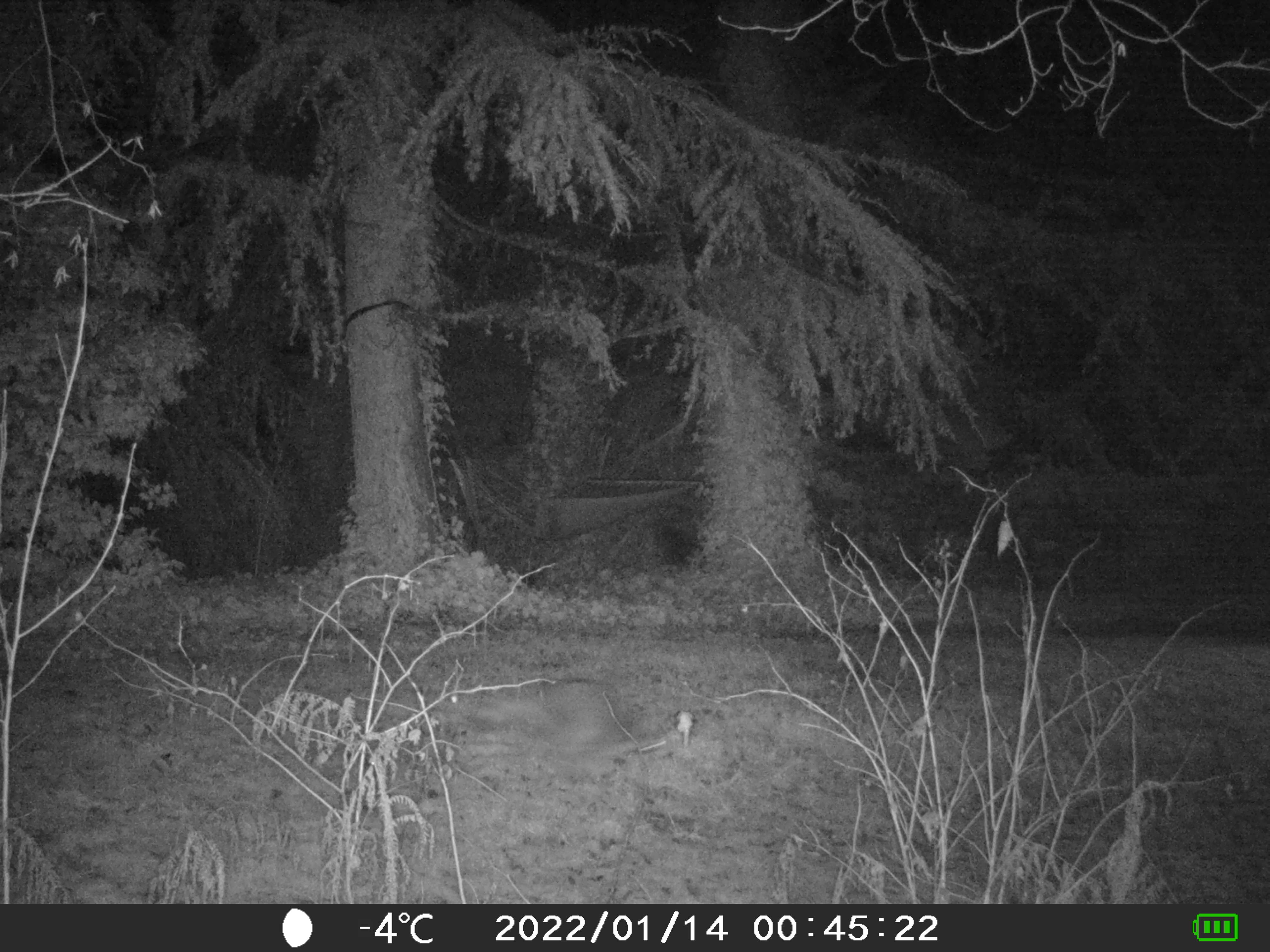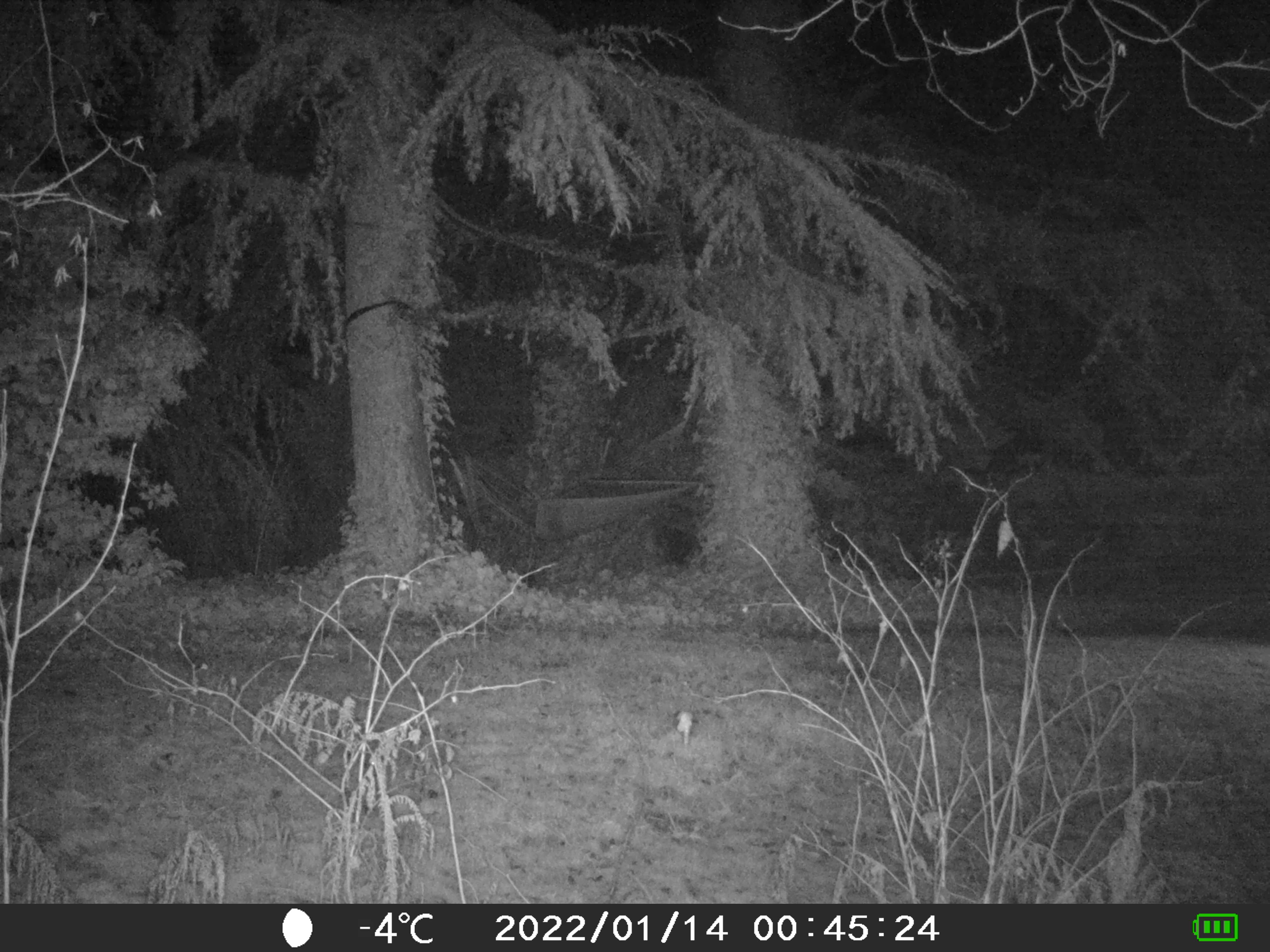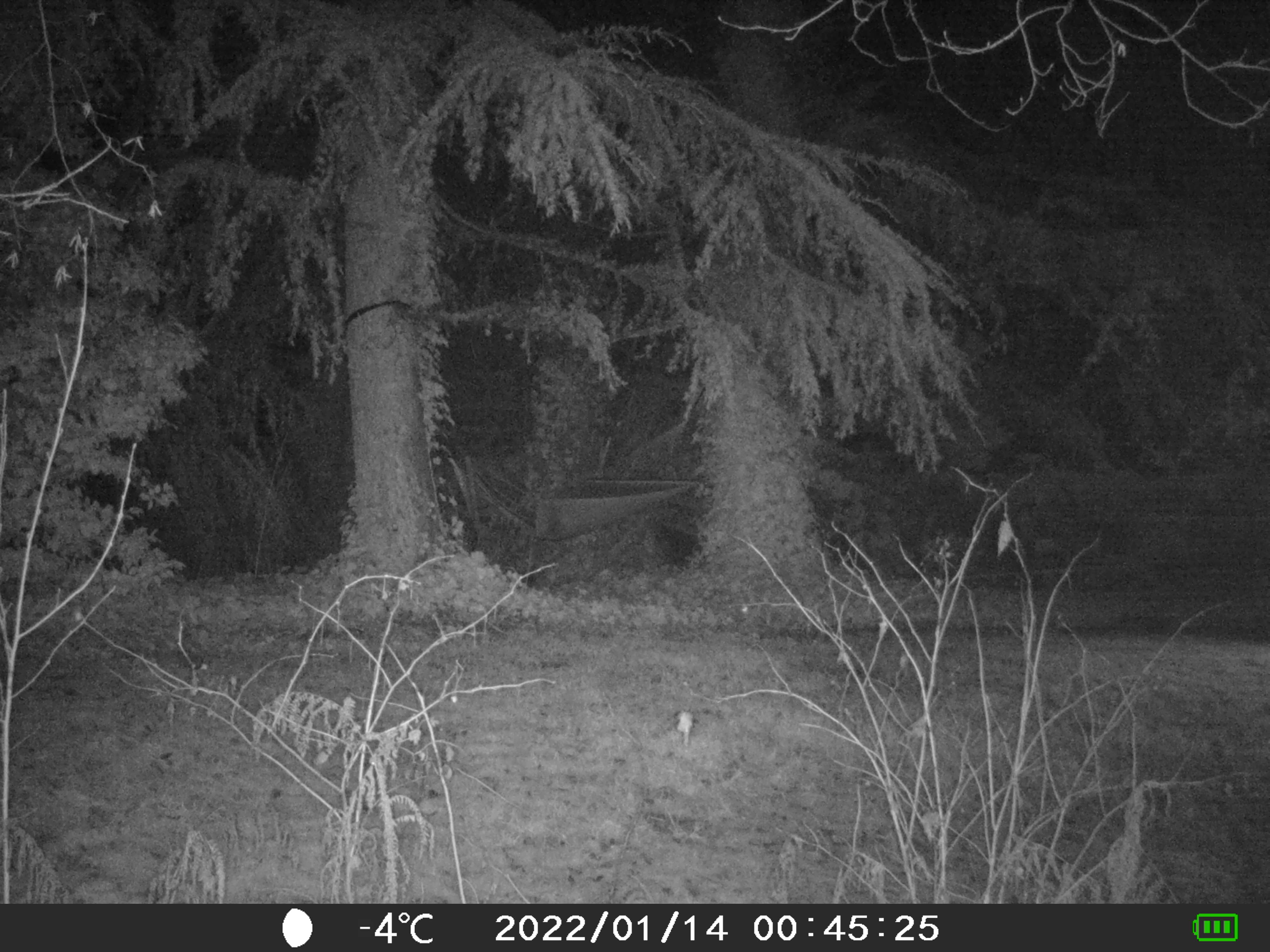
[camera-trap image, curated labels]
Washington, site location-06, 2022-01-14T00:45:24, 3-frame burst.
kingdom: Animalia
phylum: Chordata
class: Mammalia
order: Carnivora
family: Procyonidae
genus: Procyon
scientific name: Procyon lotor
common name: common raccoon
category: raccoon